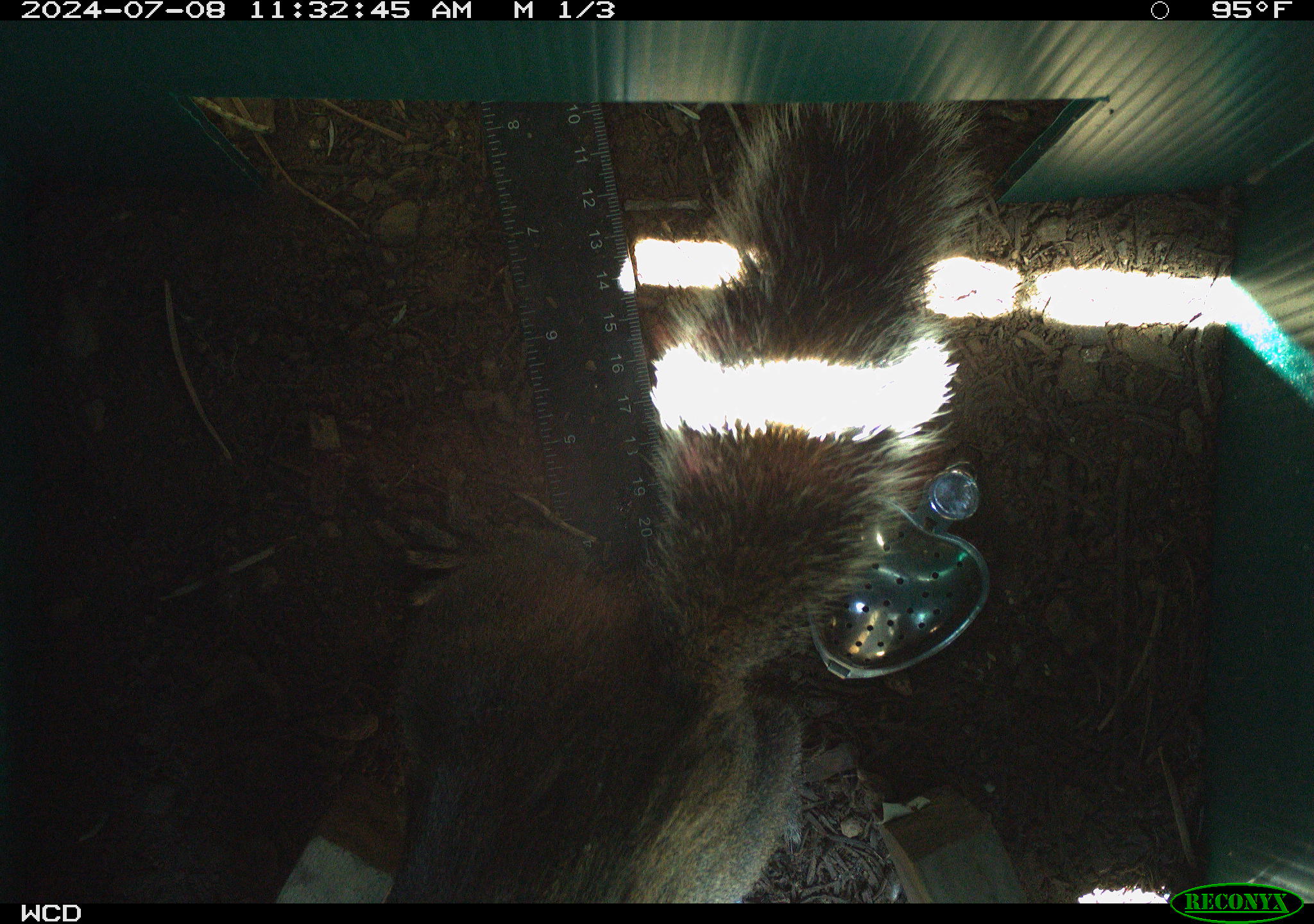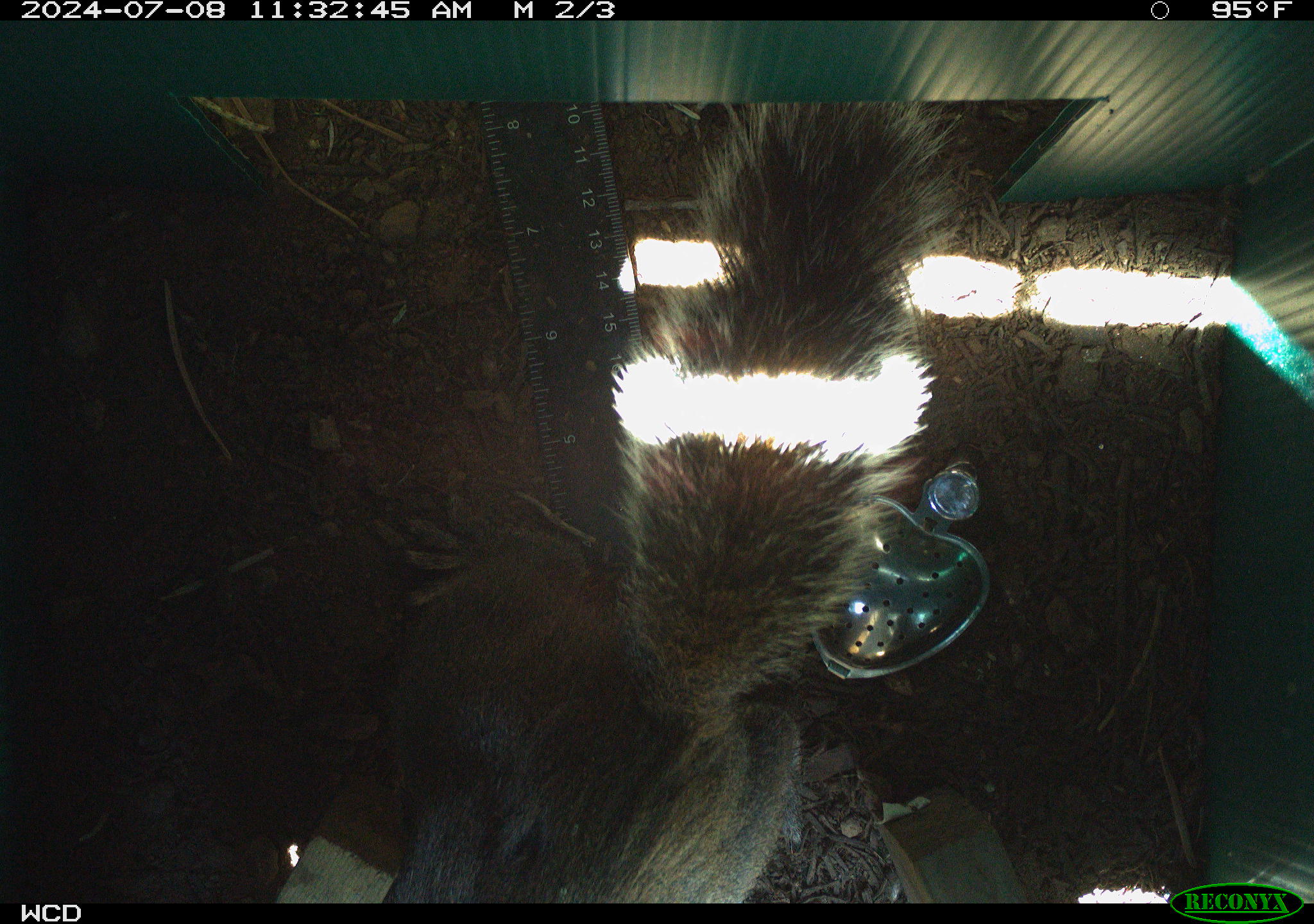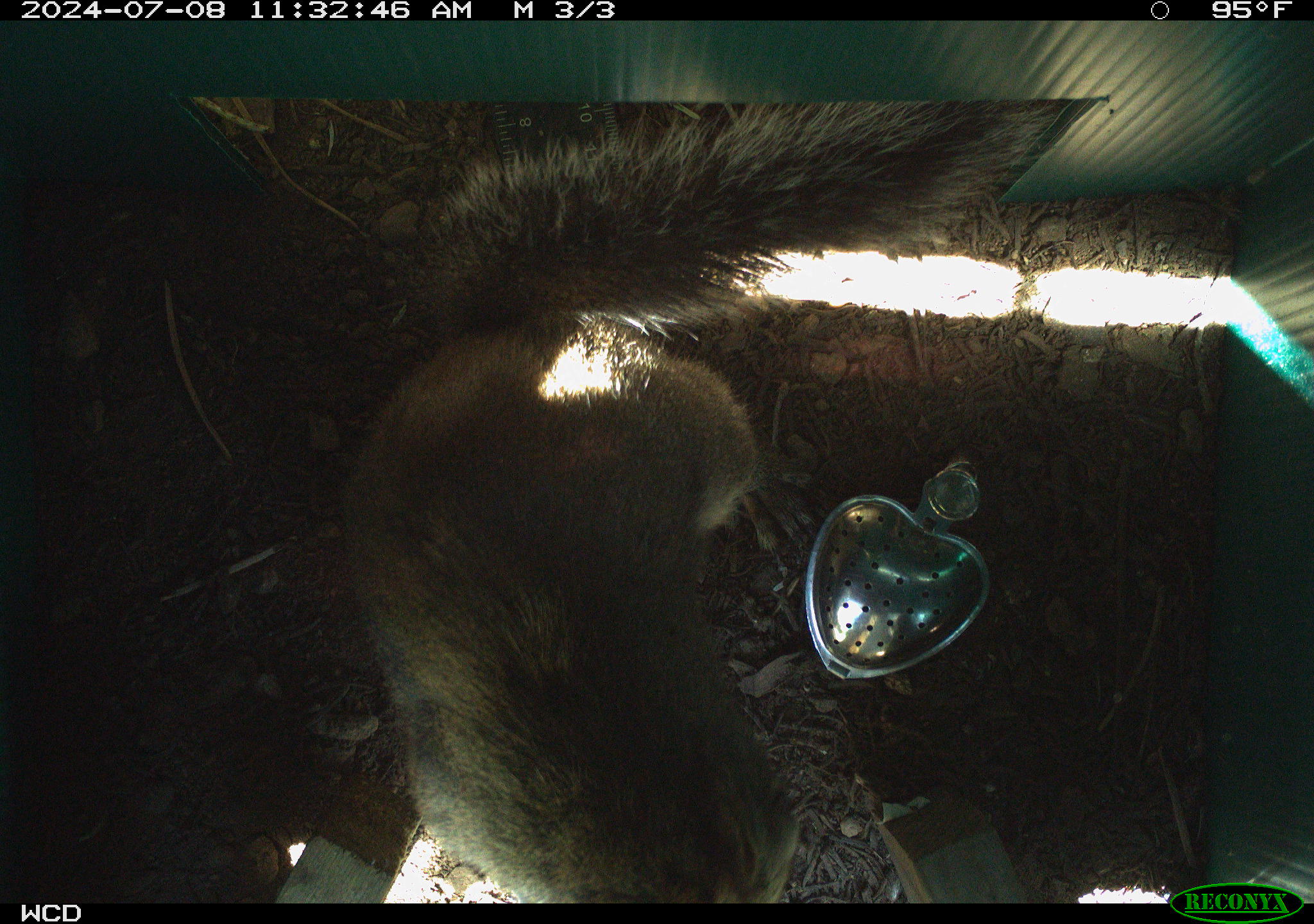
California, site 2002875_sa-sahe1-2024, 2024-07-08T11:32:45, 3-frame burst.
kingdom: Animalia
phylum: Chordata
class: Mammalia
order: Rodentia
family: Sciuridae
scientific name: Sciuridae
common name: squirrels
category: sciuridae family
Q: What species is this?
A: Sciuridae family (squirrels) (Sciuridae).